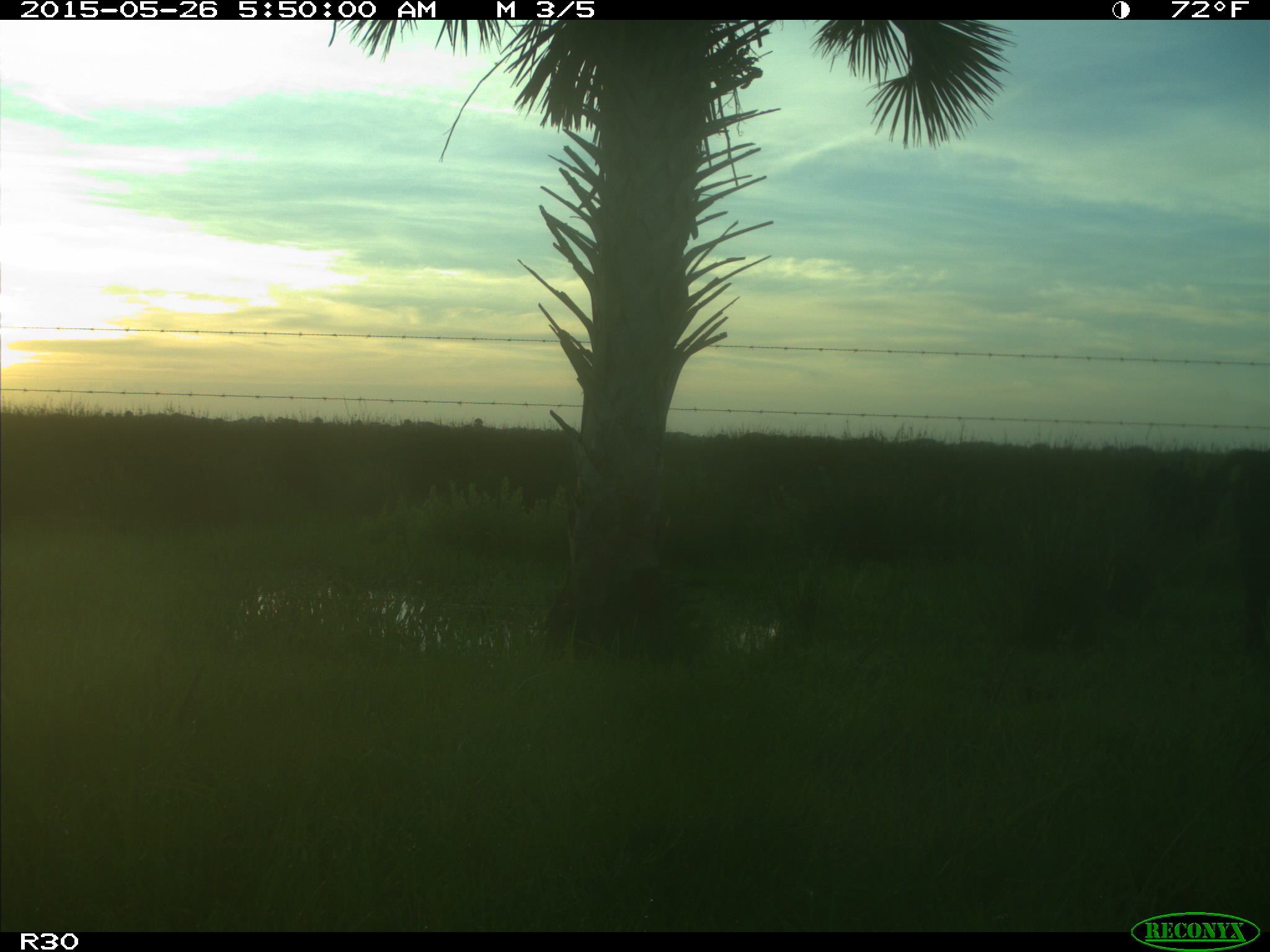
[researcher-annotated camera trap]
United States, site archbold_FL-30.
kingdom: Animalia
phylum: Chordata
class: Mammalia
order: Artiodactyla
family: Bovidae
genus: Bos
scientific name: Bos taurus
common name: domestic cow